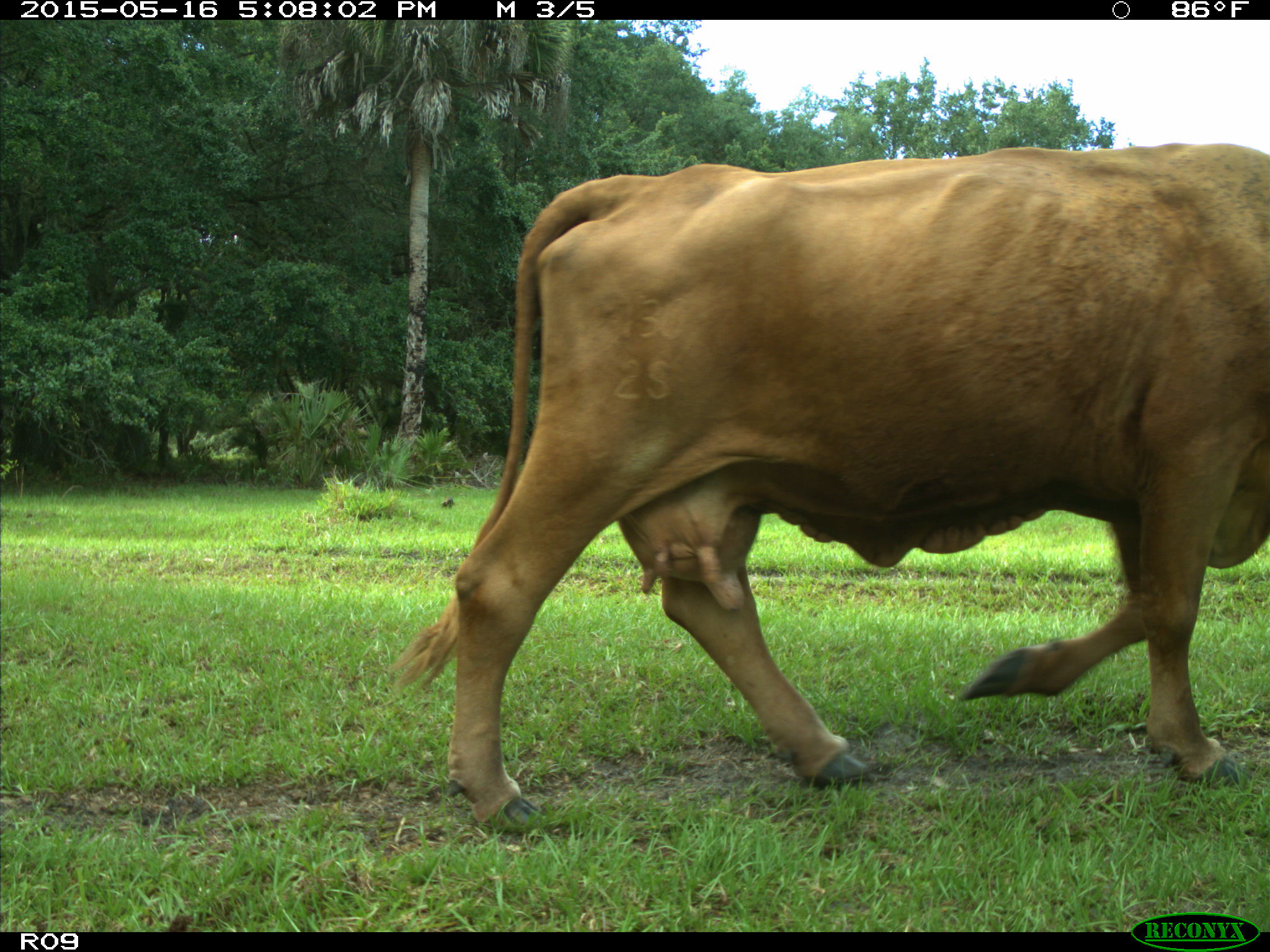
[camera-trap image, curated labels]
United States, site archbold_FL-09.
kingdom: Animalia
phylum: Chordata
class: Mammalia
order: Artiodactyla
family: Bovidae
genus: Bos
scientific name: Bos taurus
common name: domestic cow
Bos taurus (domestic cow).